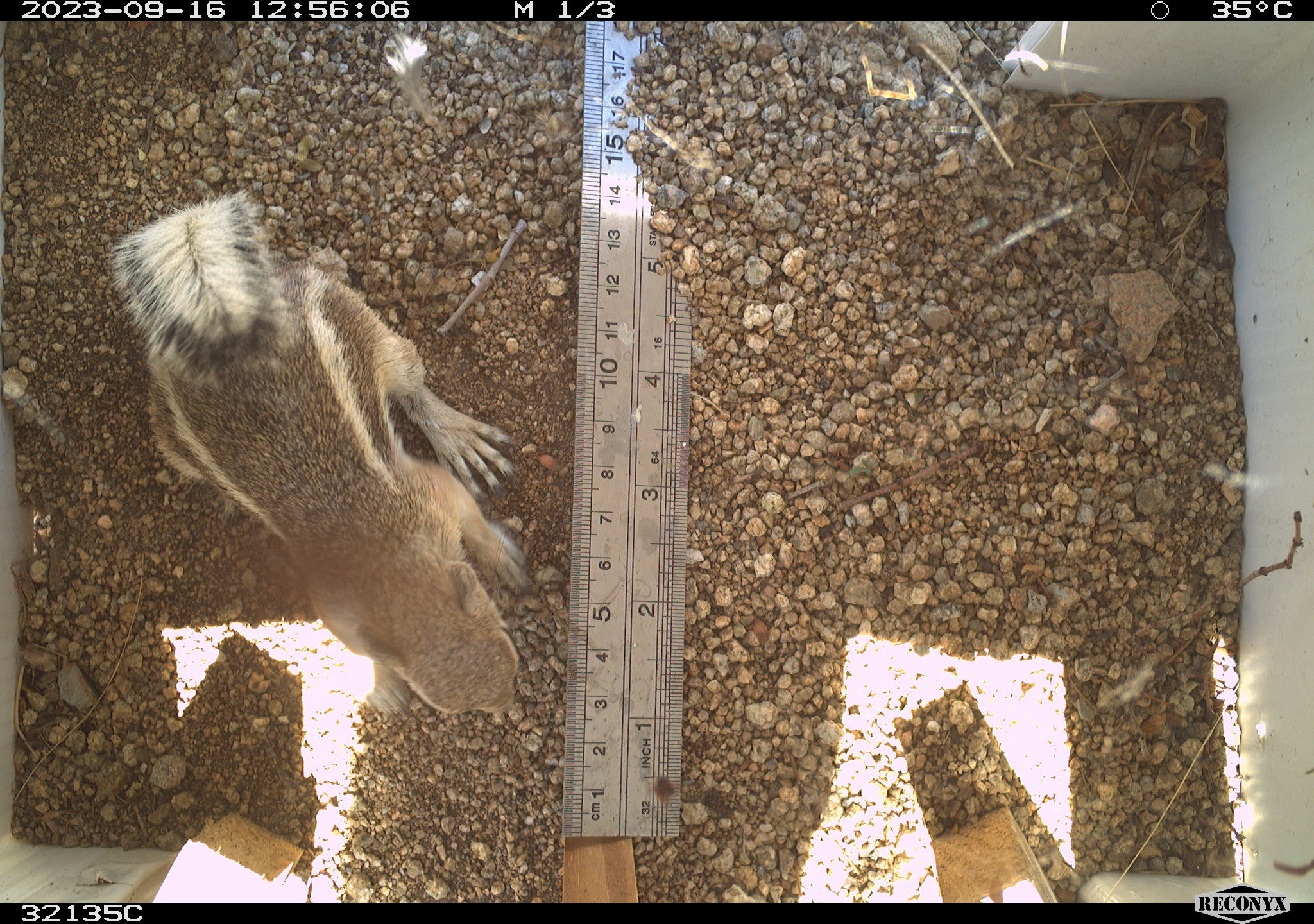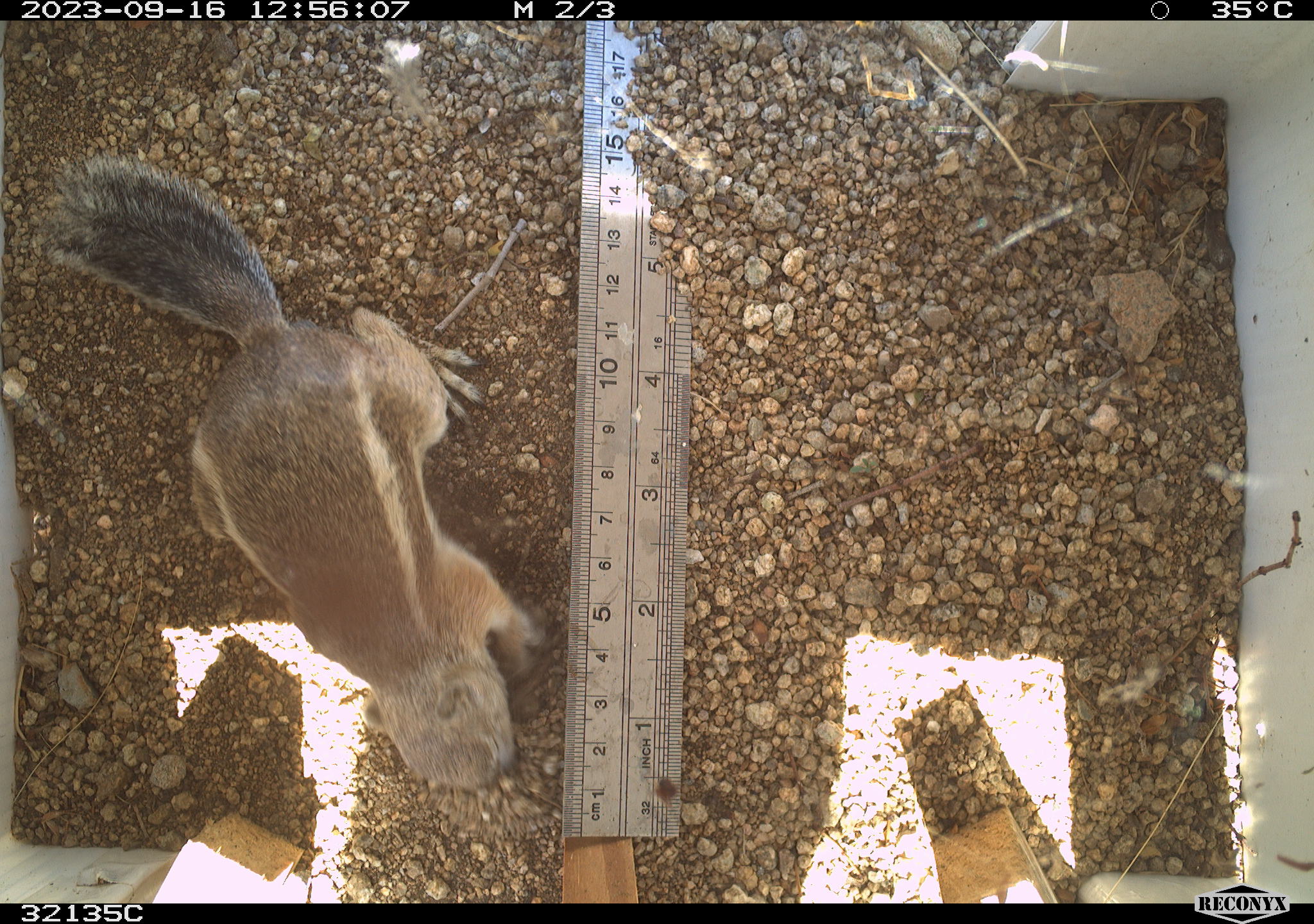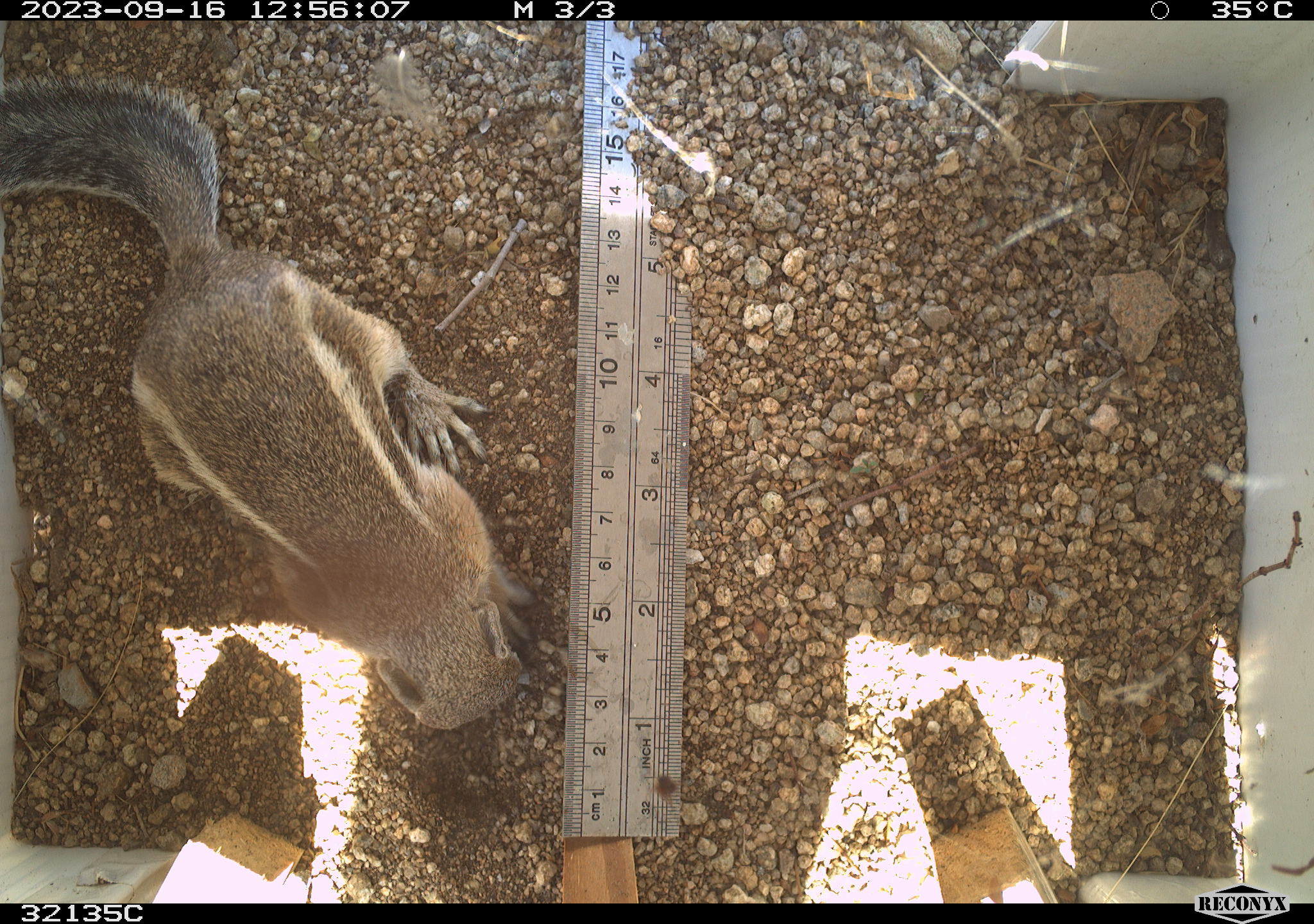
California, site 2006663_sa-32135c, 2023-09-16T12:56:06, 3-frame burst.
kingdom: Animalia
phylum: Chordata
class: Mammalia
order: Rodentia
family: Sciuridae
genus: Ammospermophilus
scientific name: Ammospermophilus leucurus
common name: white-tailed antelope squirrel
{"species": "white-tailed antelope squirrel (Ammospermophilus leucurus)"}